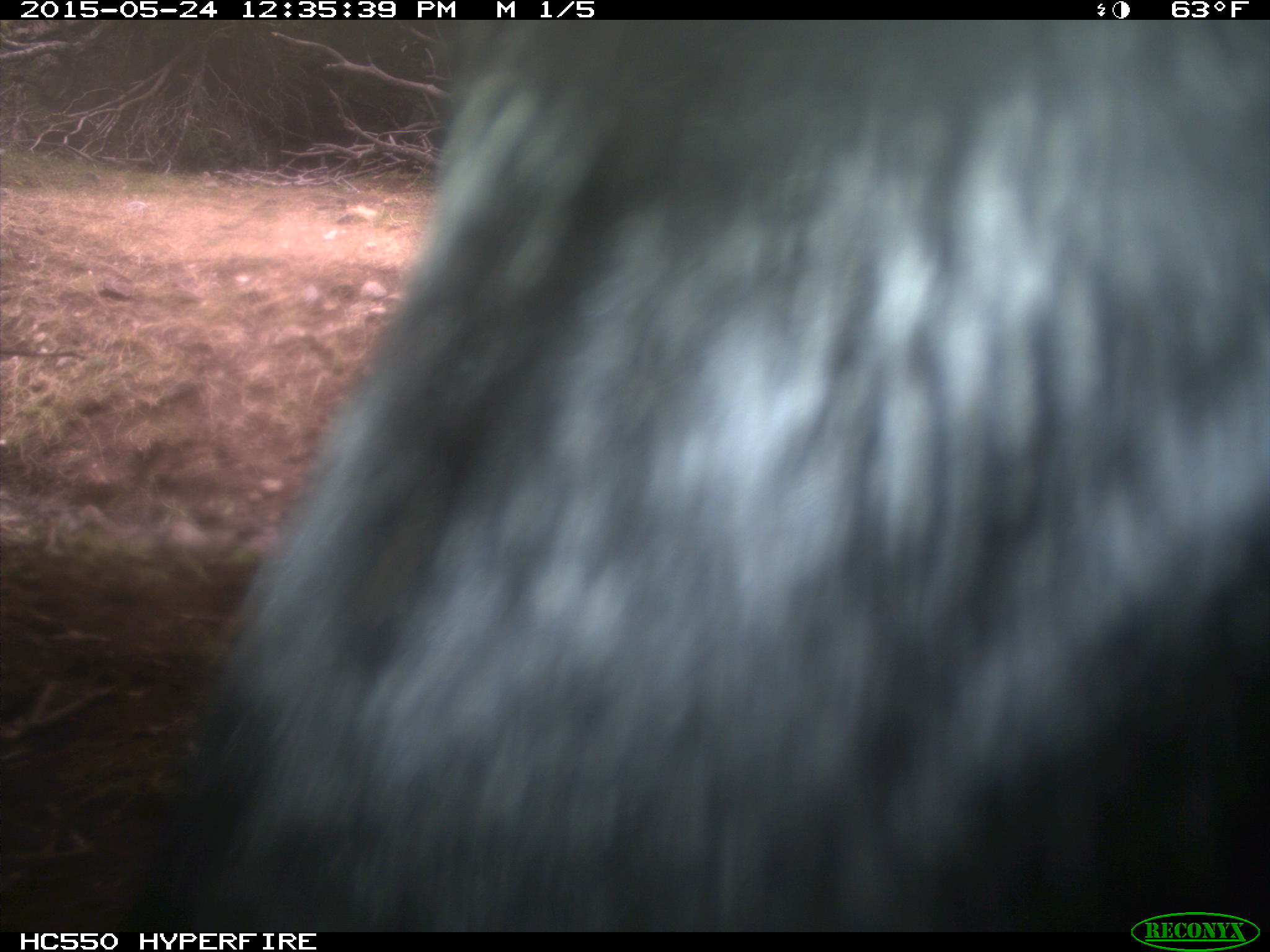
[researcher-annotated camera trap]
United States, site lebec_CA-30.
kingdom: Animalia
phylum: Chordata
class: Mammalia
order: Artiodactyla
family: Bovidae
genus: Bos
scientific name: Bos taurus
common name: domestic cow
Bos taurus (domestic cow).